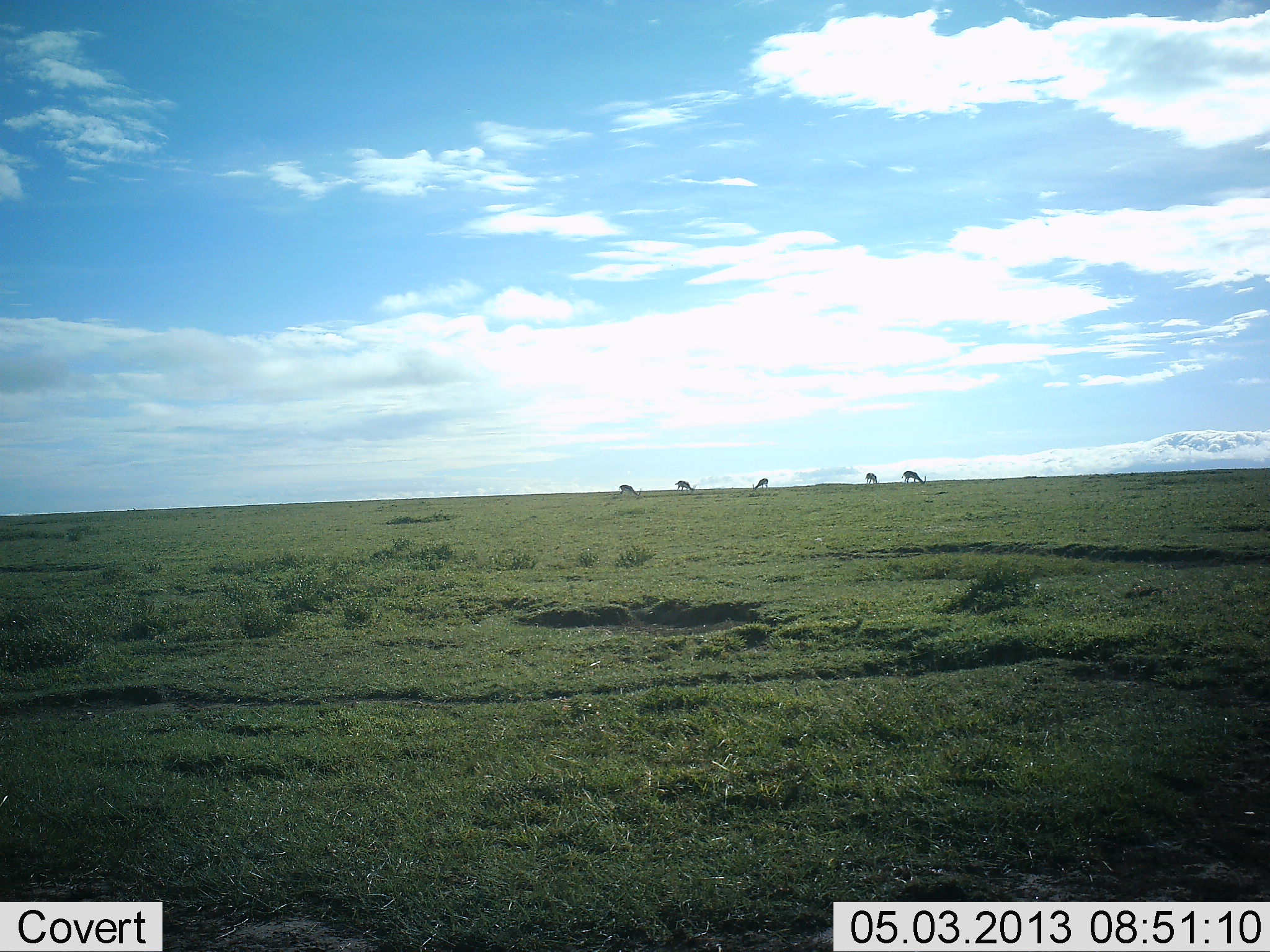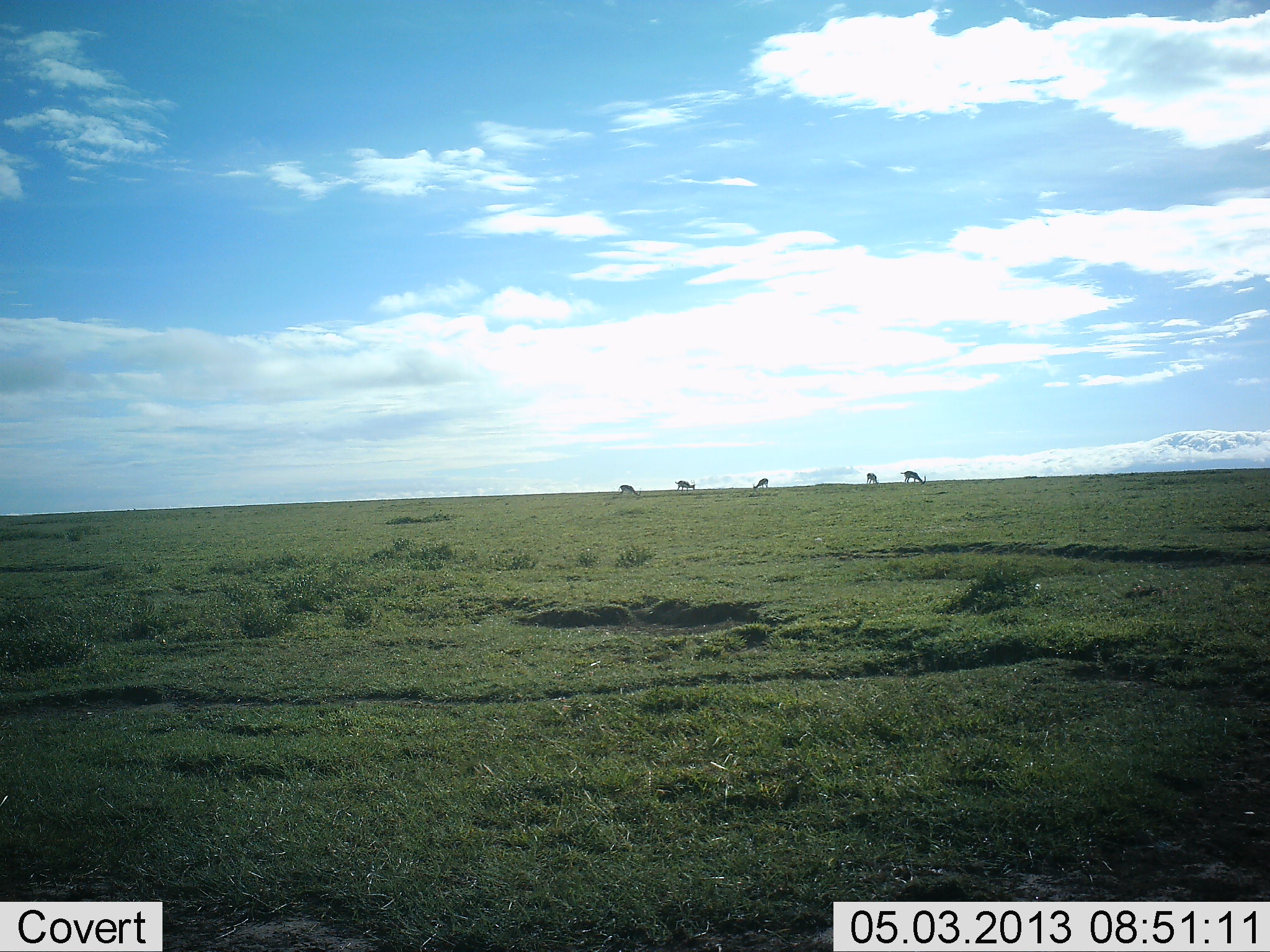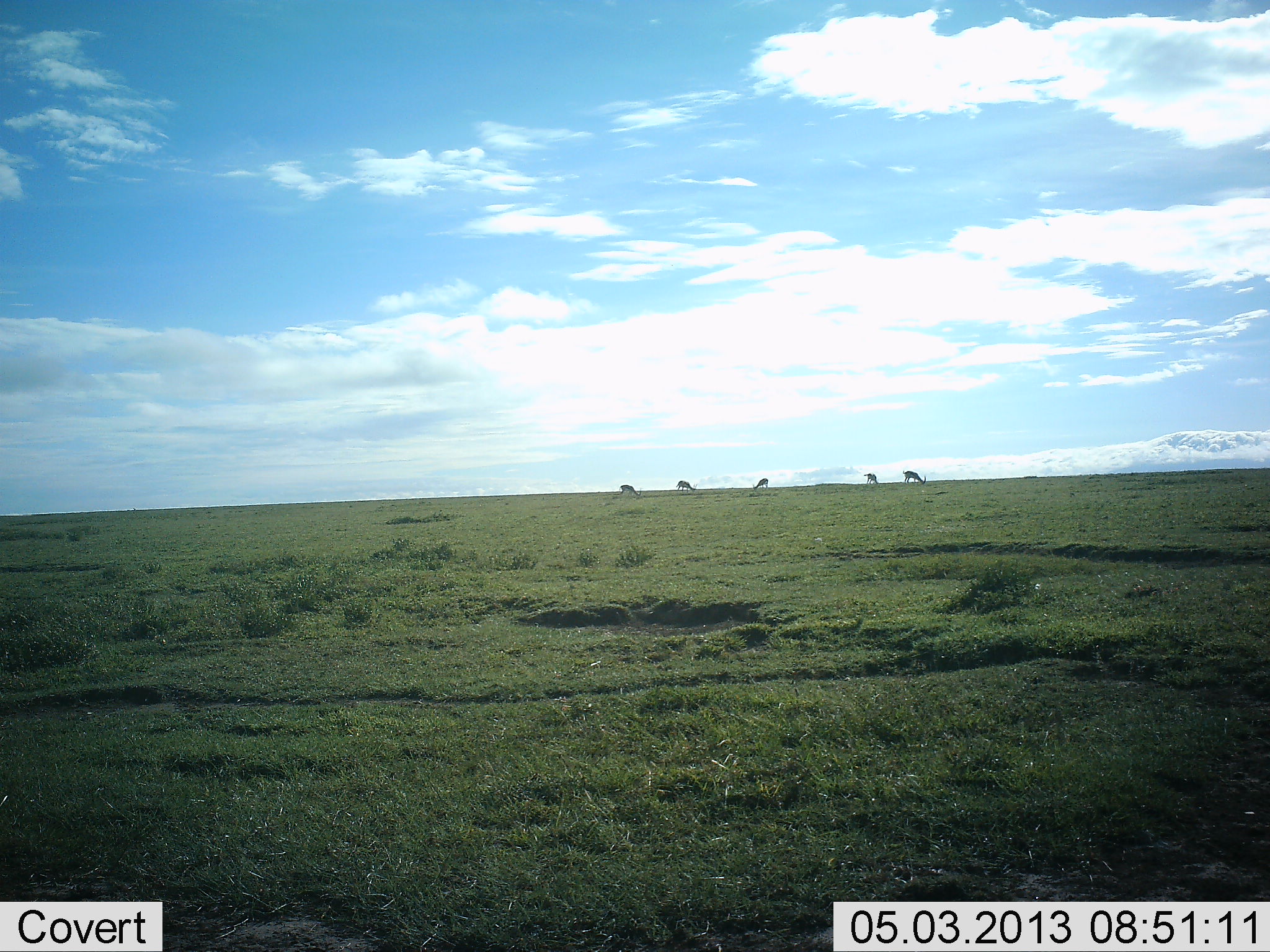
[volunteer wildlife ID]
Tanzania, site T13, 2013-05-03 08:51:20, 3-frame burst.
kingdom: Animalia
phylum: Chordata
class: Mammalia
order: Artiodactyla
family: Bovidae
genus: Eudorcas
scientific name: Eudorcas thomsonii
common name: thomson's gazelle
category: gazellethomsons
Gazellethomsons (thomson's gazelle) (Eudorcas thomsonii), count 5. Behavior (volunteer vote fractions): standing 33%, resting 0%, moving 0%, interacting 0%. Young present (vote fraction): 0%. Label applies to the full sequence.